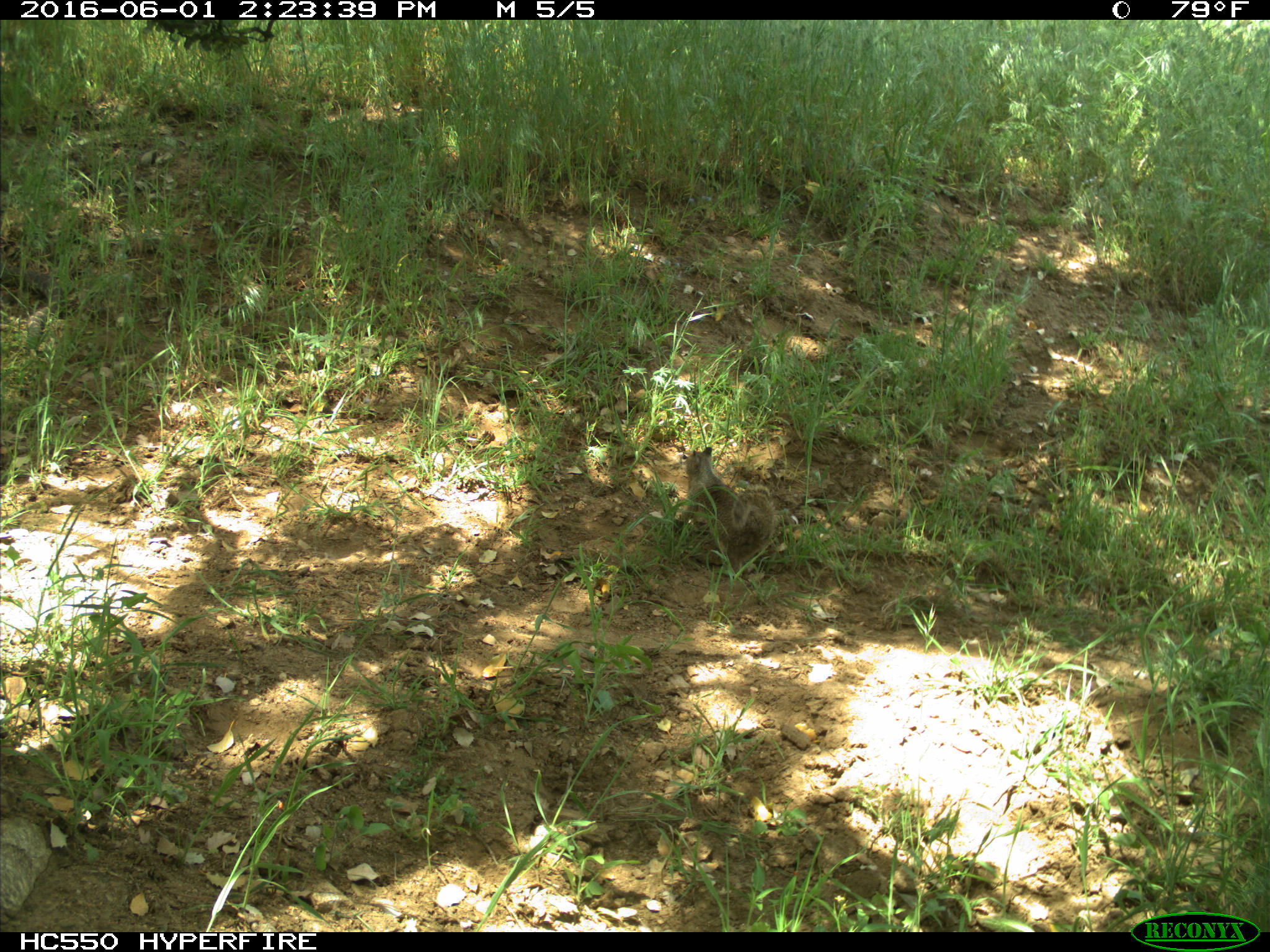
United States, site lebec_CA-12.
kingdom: Animalia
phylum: Chordata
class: Mammalia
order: Rodentia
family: Sciuridae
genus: Otospermophilus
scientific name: Otospermophilus beecheyi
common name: california ground squirrel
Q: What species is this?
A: Otospermophilus beecheyi (california ground squirrel).